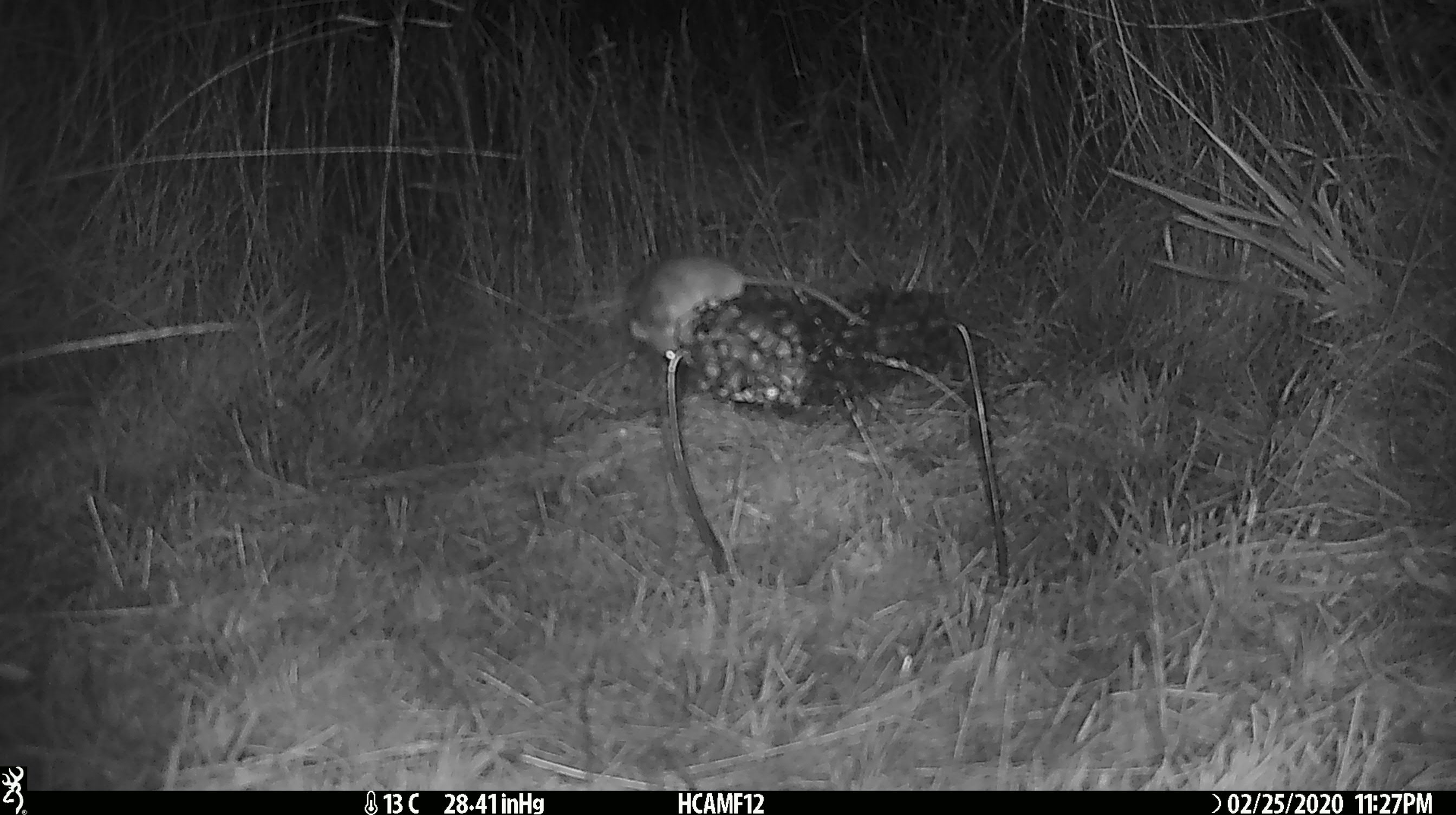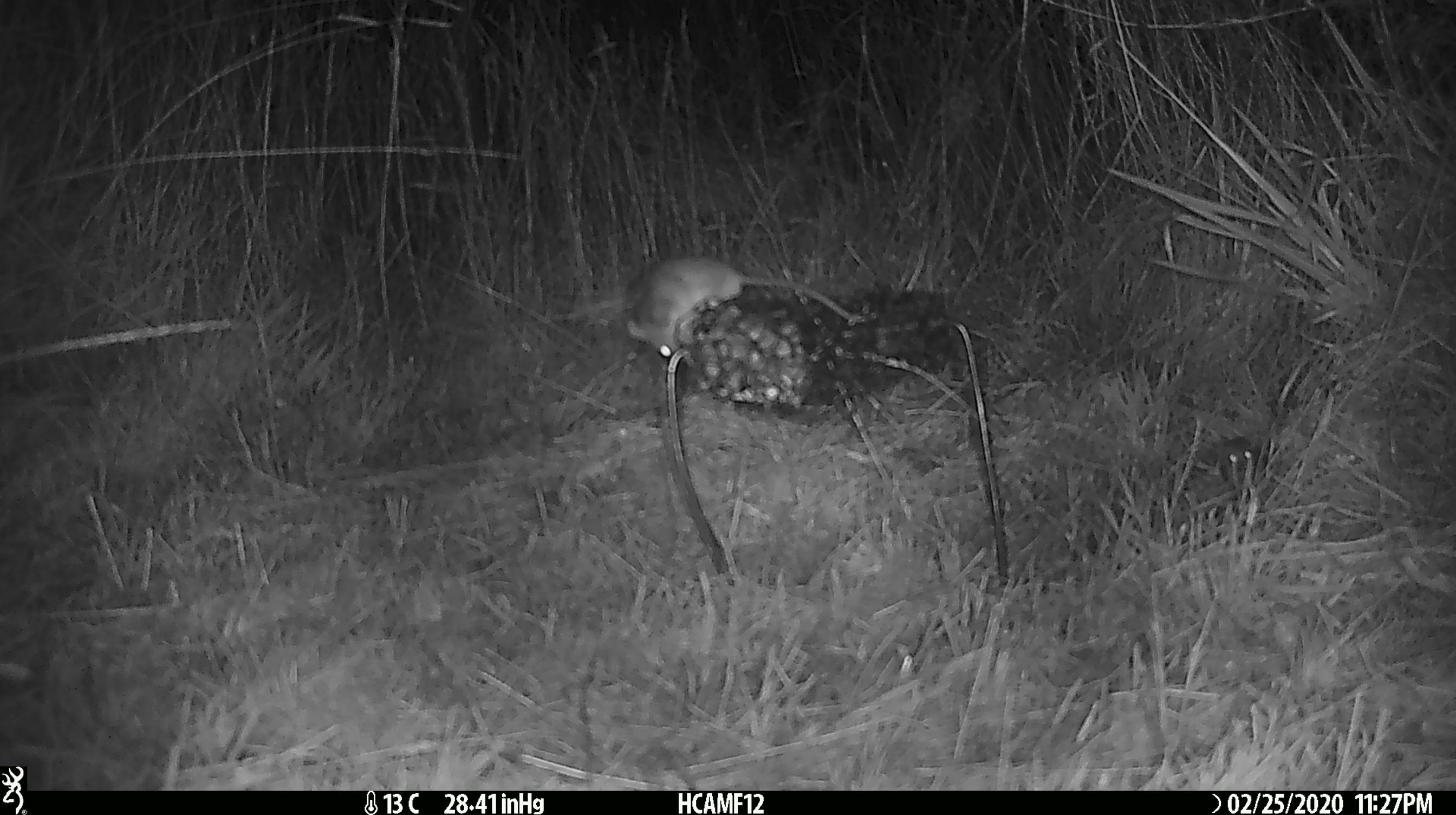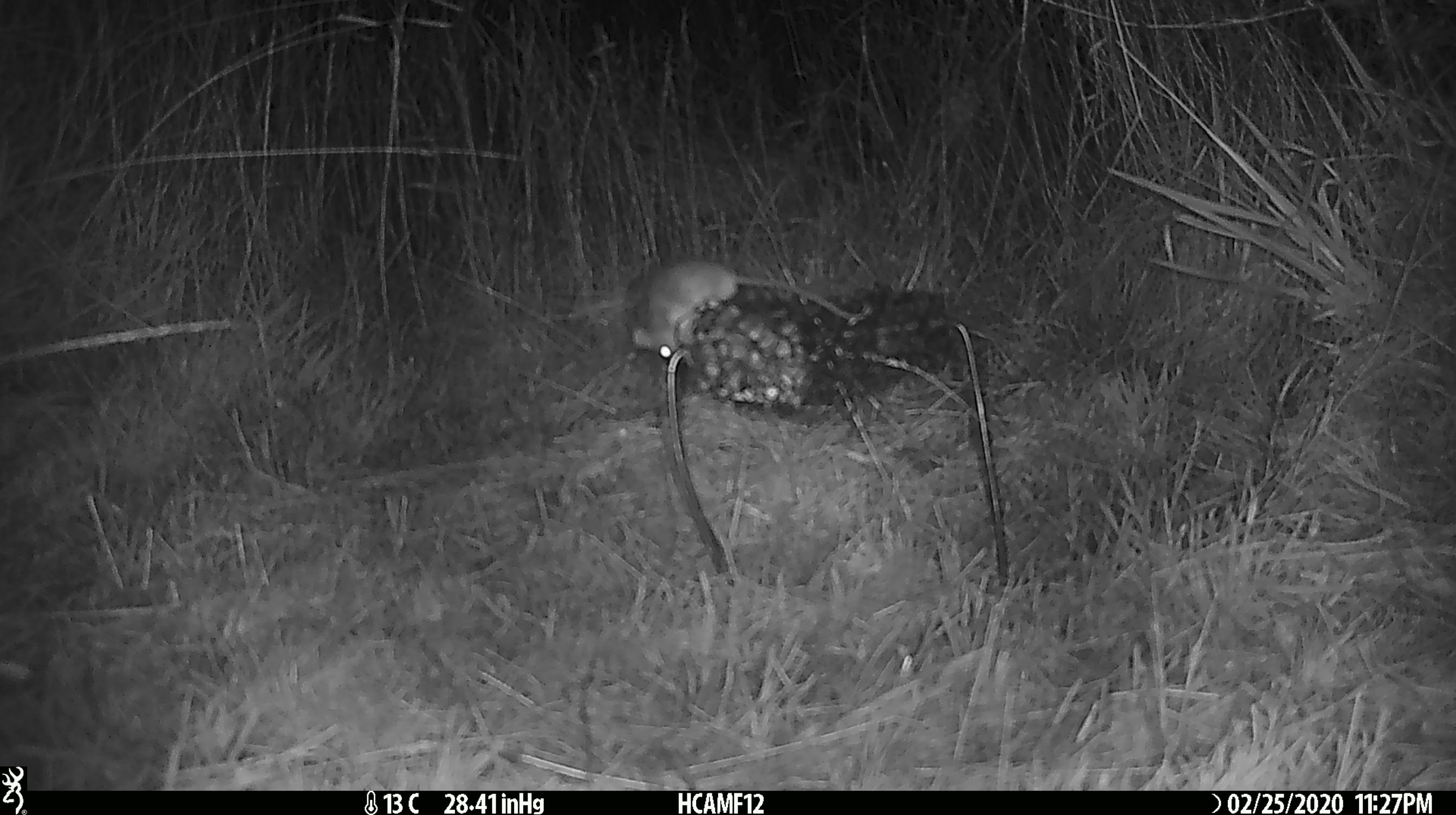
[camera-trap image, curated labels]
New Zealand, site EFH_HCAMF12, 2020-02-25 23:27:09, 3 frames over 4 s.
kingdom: Animalia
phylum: Chordata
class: Mammalia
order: Rodentia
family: Muridae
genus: Mus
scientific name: Mus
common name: mouse